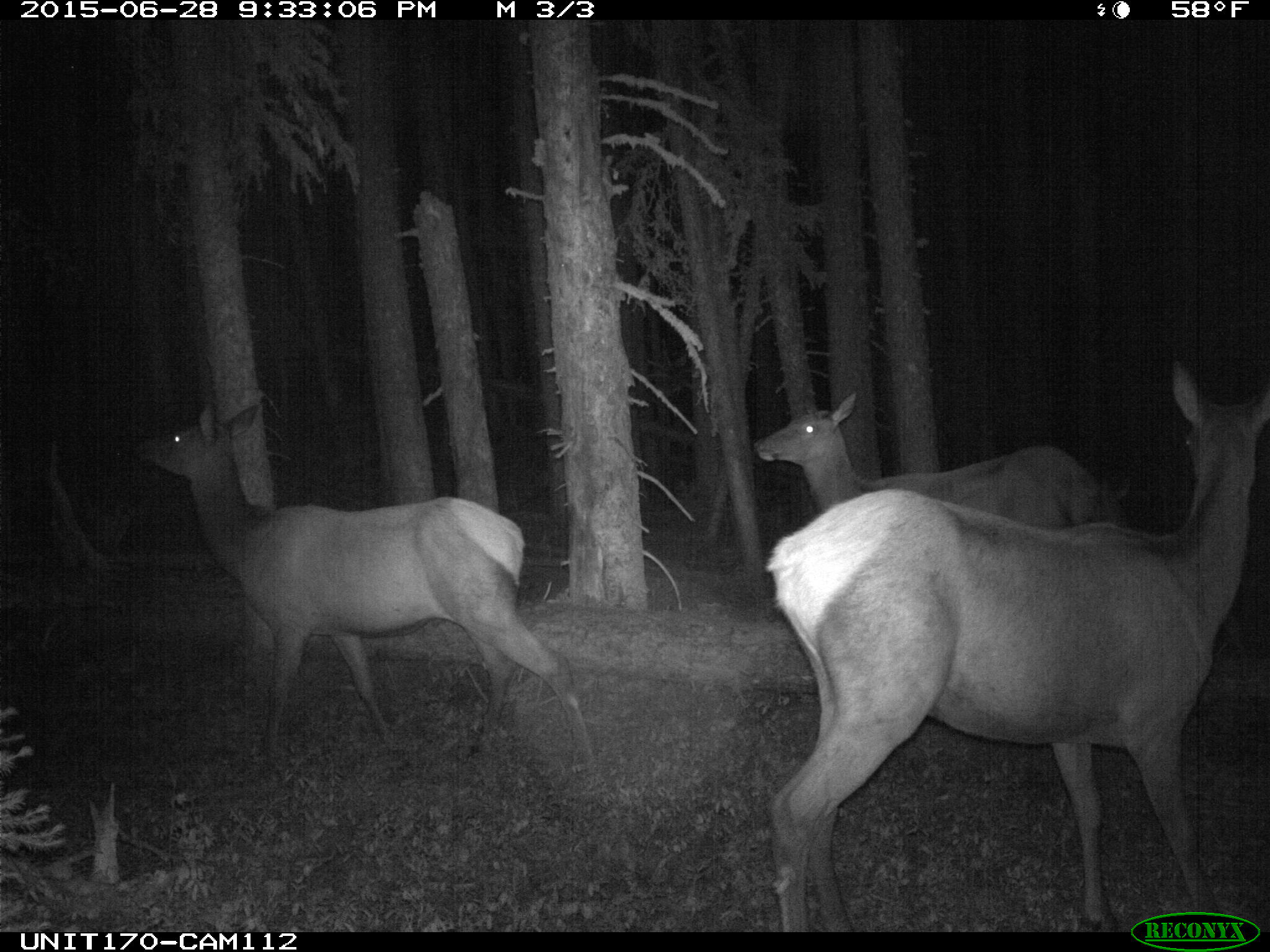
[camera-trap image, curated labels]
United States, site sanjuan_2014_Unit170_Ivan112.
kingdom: Animalia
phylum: Chordata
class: Mammalia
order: Artiodactyla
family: Cervidae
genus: Cervus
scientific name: Cervus elaphus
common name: red deer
Cervus elaphus (red deer).